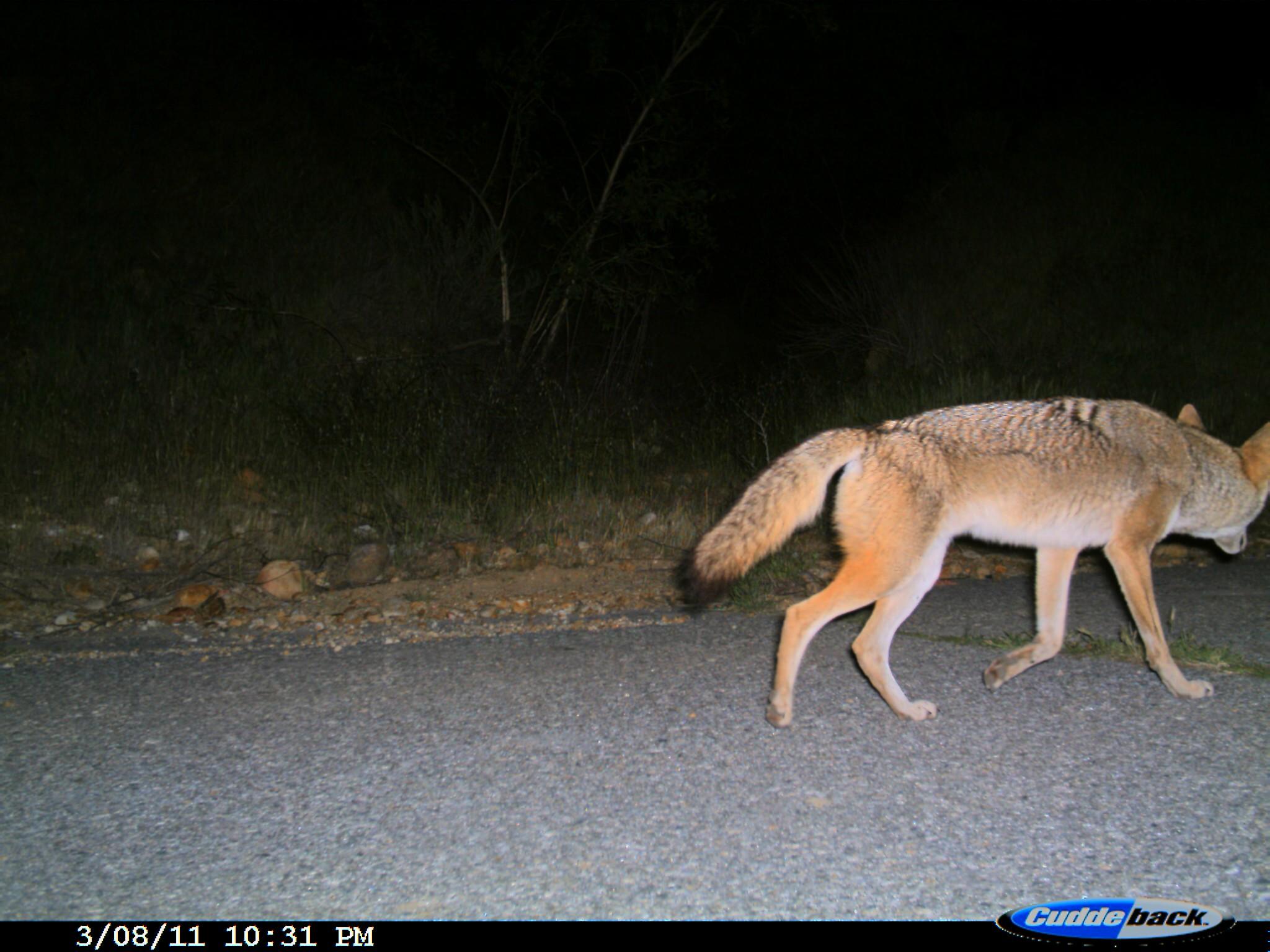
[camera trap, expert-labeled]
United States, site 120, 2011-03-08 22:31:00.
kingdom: Animalia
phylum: Chordata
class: Mammalia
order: Carnivora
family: Canidae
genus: Canis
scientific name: Canis latrans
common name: coyote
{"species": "coyote (Canis latrans)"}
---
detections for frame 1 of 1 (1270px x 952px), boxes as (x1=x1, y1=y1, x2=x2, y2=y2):
coyote: (x1=665, y1=381, x2=1262, y2=741)